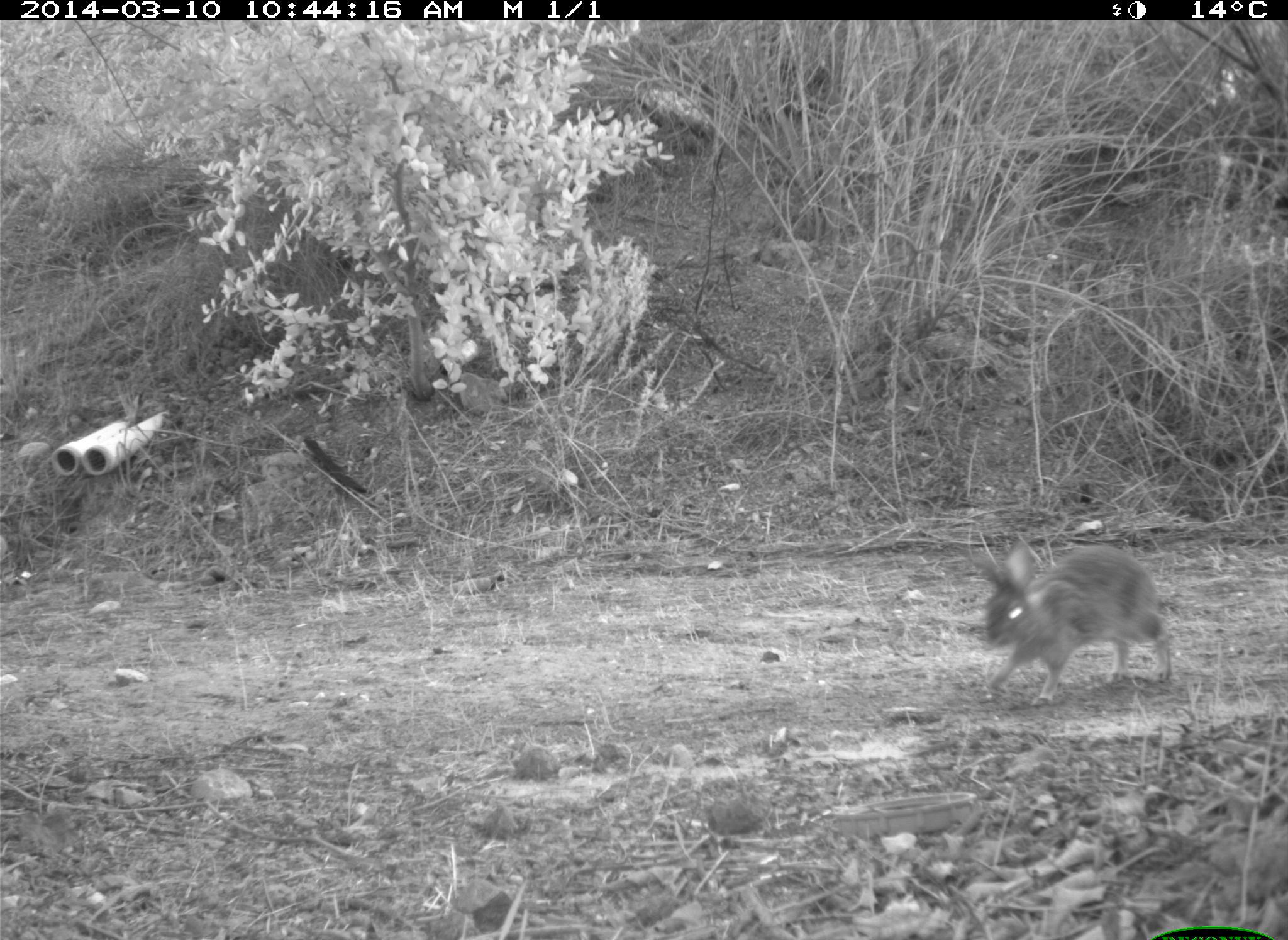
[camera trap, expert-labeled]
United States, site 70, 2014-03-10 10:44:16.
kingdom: Animalia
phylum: Chordata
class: Mammalia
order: Lagomorpha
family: Leporidae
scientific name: Leporidae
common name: rabbits and hares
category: rabbit